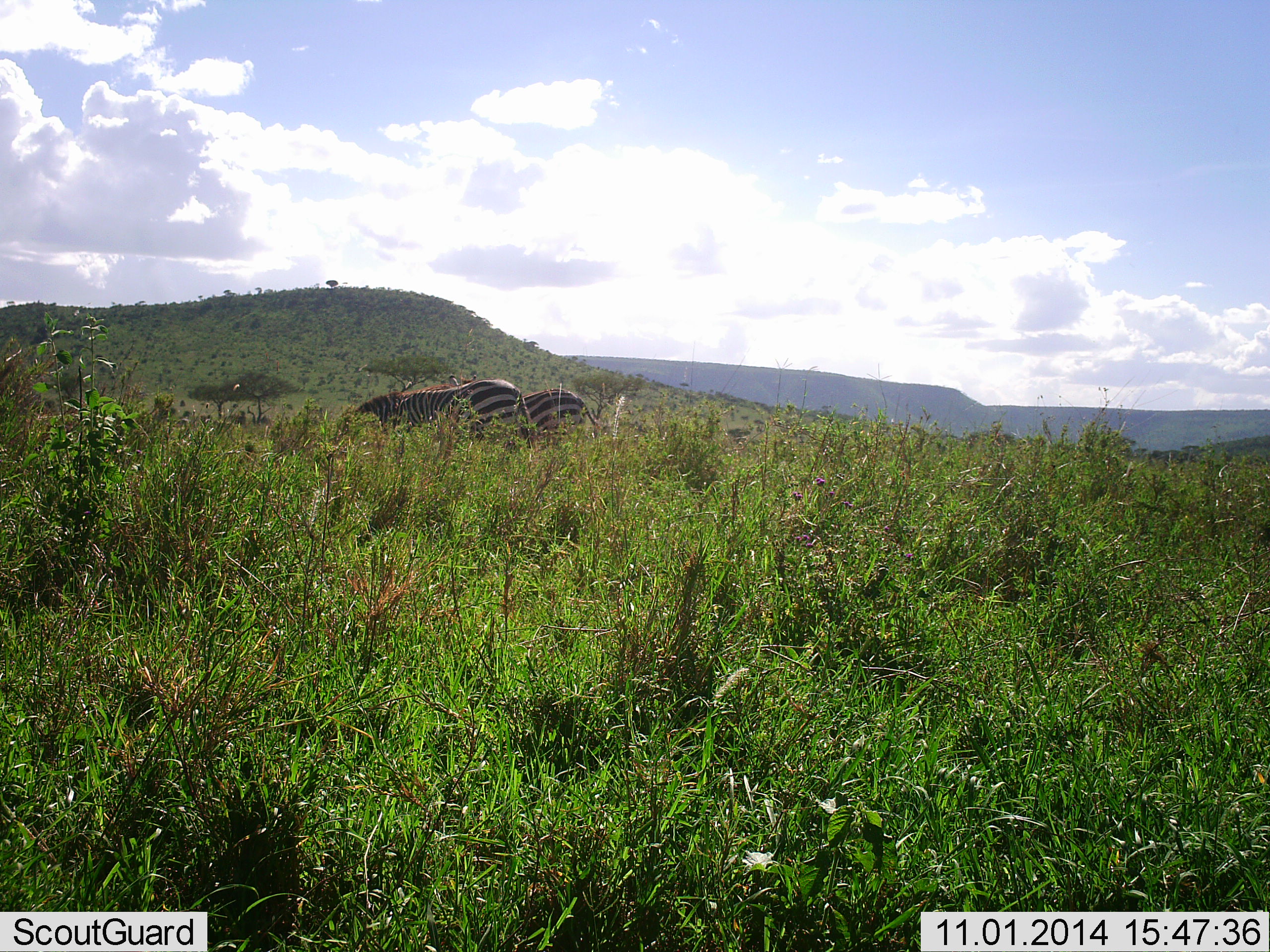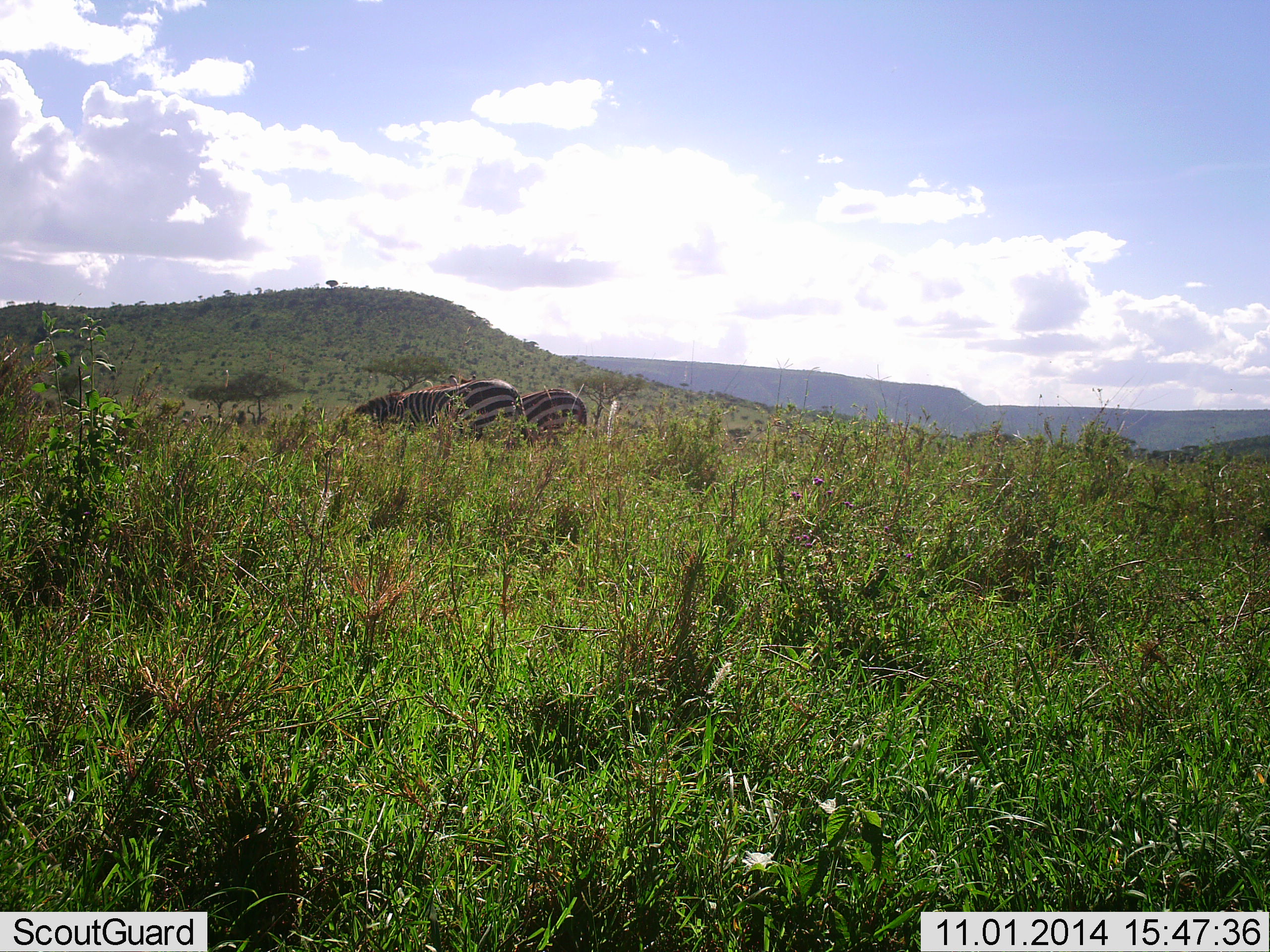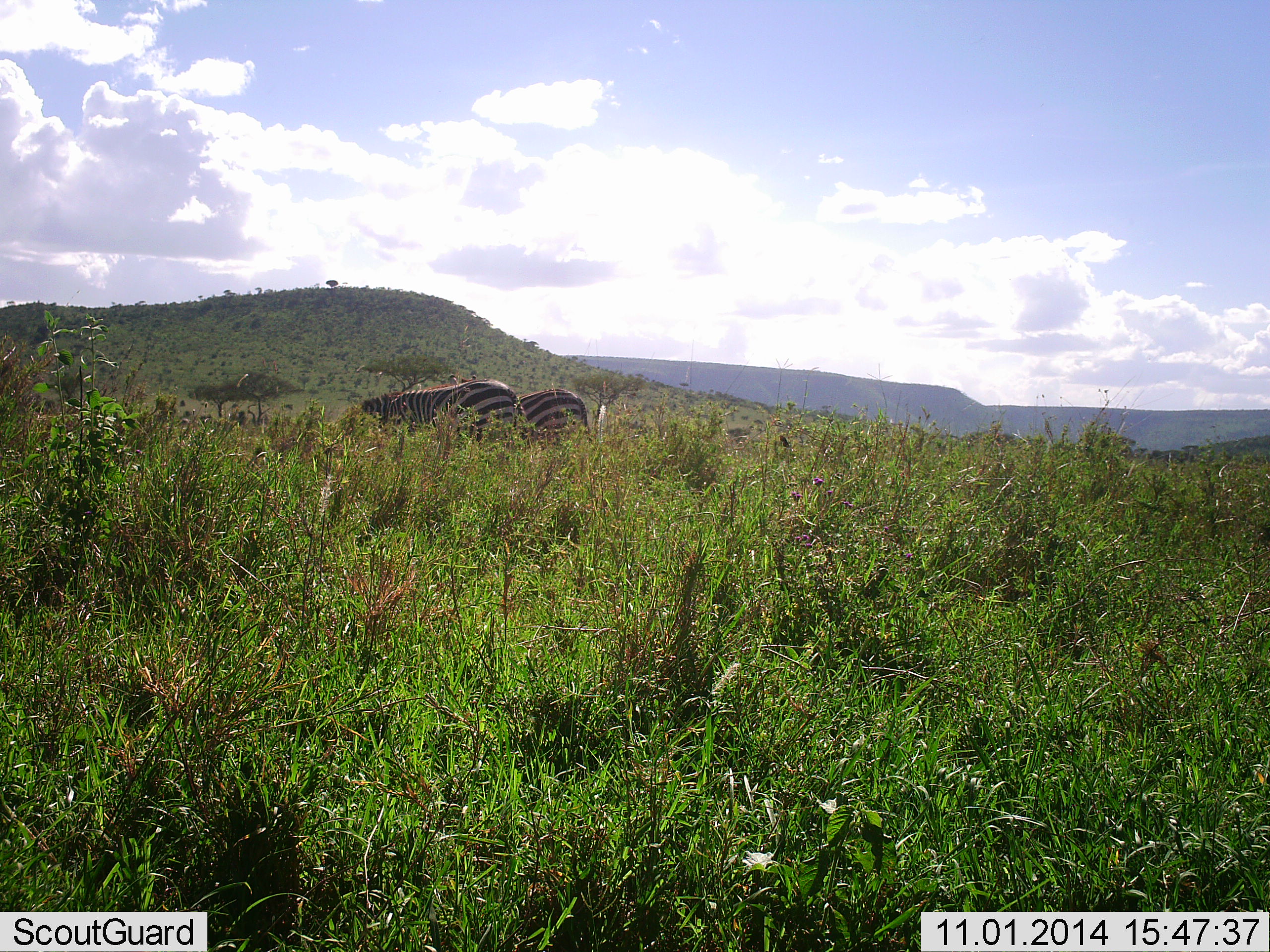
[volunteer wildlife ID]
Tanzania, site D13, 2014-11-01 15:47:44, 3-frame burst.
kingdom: Animalia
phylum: Chordata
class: Mammalia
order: Perissodactyla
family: Equidae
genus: Equus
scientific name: Equus quagga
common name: plains zebra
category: zebra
Zebra (plains zebra) (Equus quagga), count 2. Behavior (volunteer vote fractions): standing 40%, resting 0%, moving 0%, interacting 0%. Young present (vote fraction): 0%. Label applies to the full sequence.